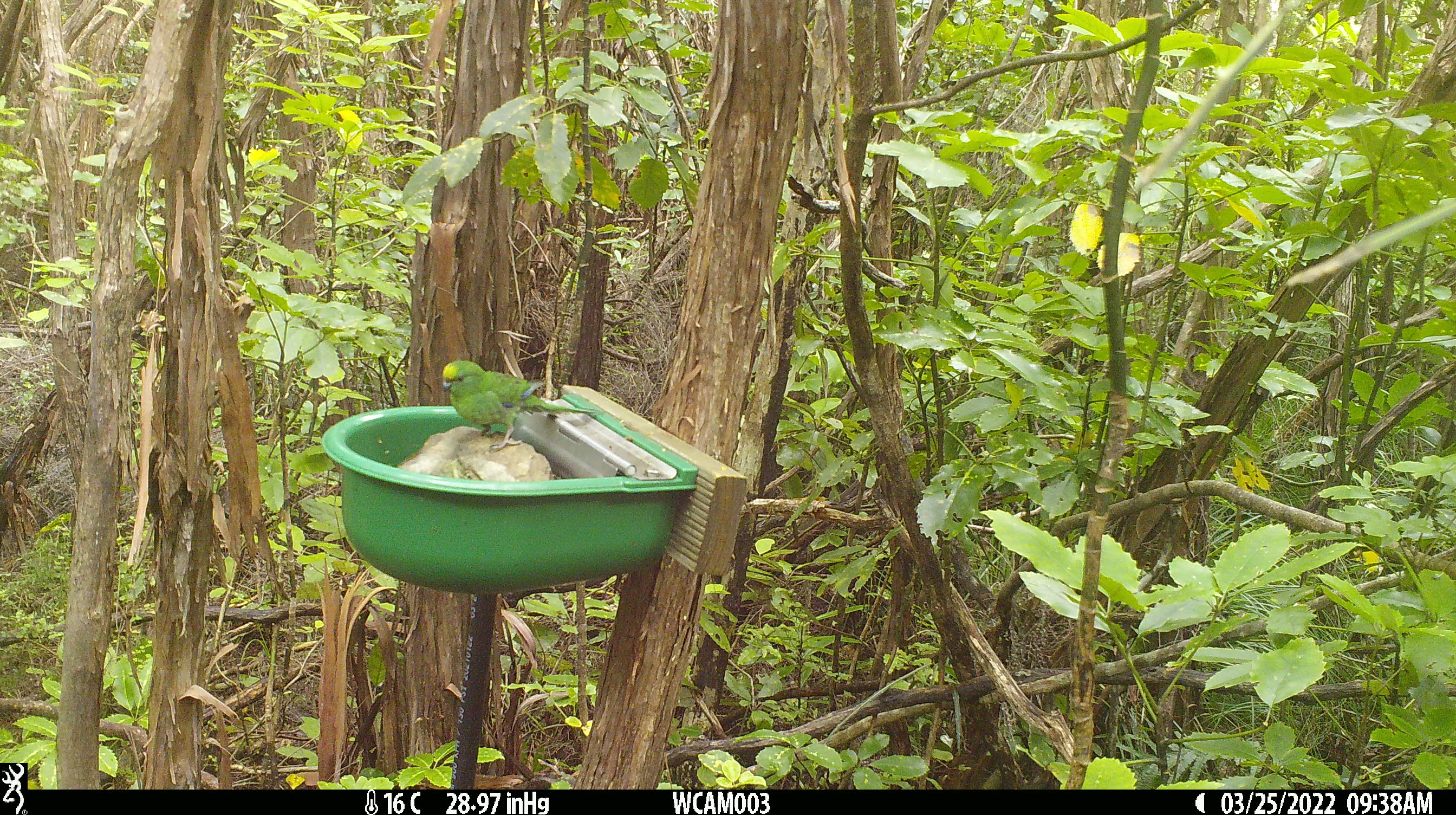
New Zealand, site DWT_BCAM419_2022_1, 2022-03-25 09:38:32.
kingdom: Animalia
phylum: Chordata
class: Aves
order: Psittaciformes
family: Psittaculidae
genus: Cyanoramphus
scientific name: Cyanoramphus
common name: parakeet